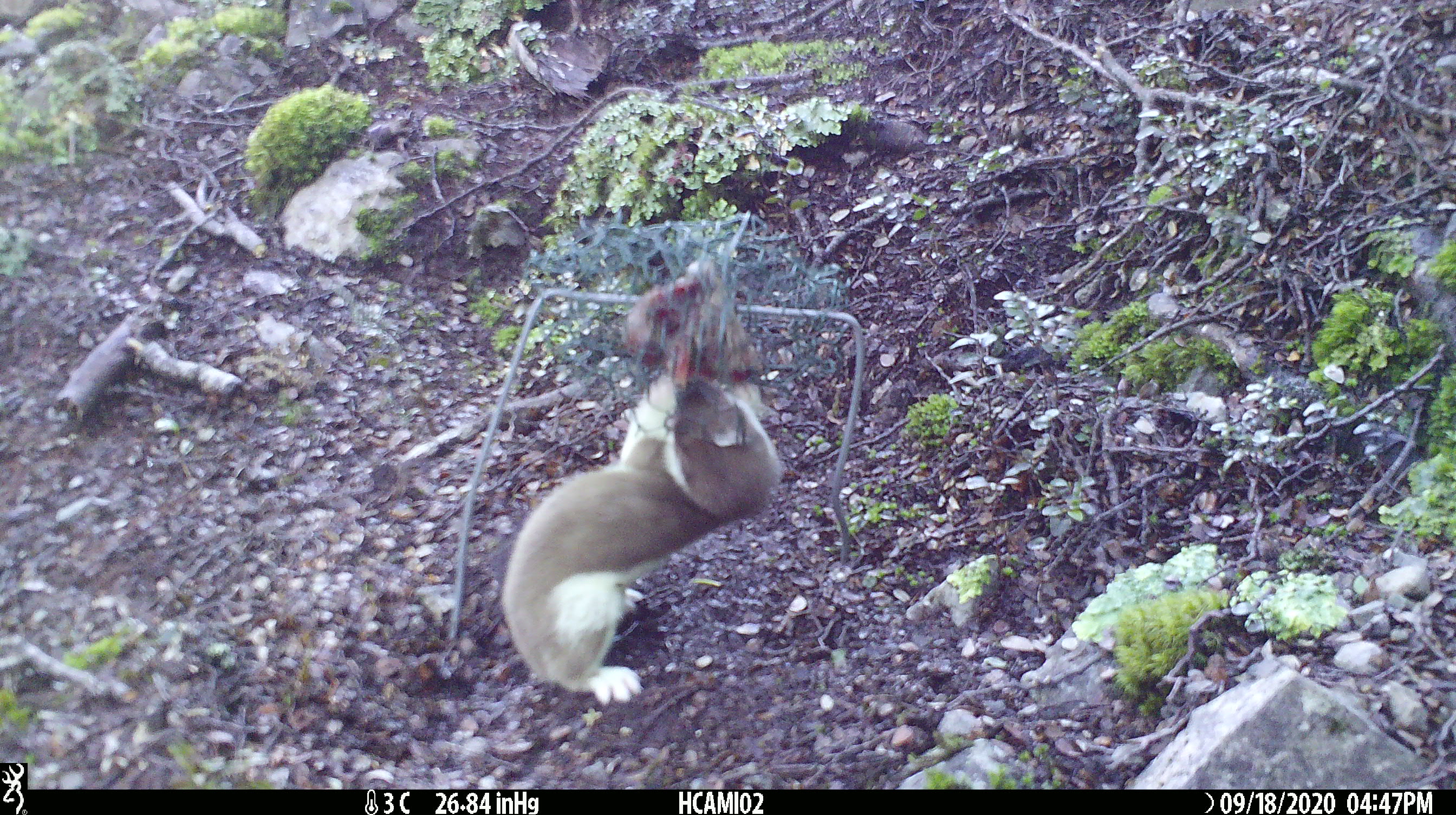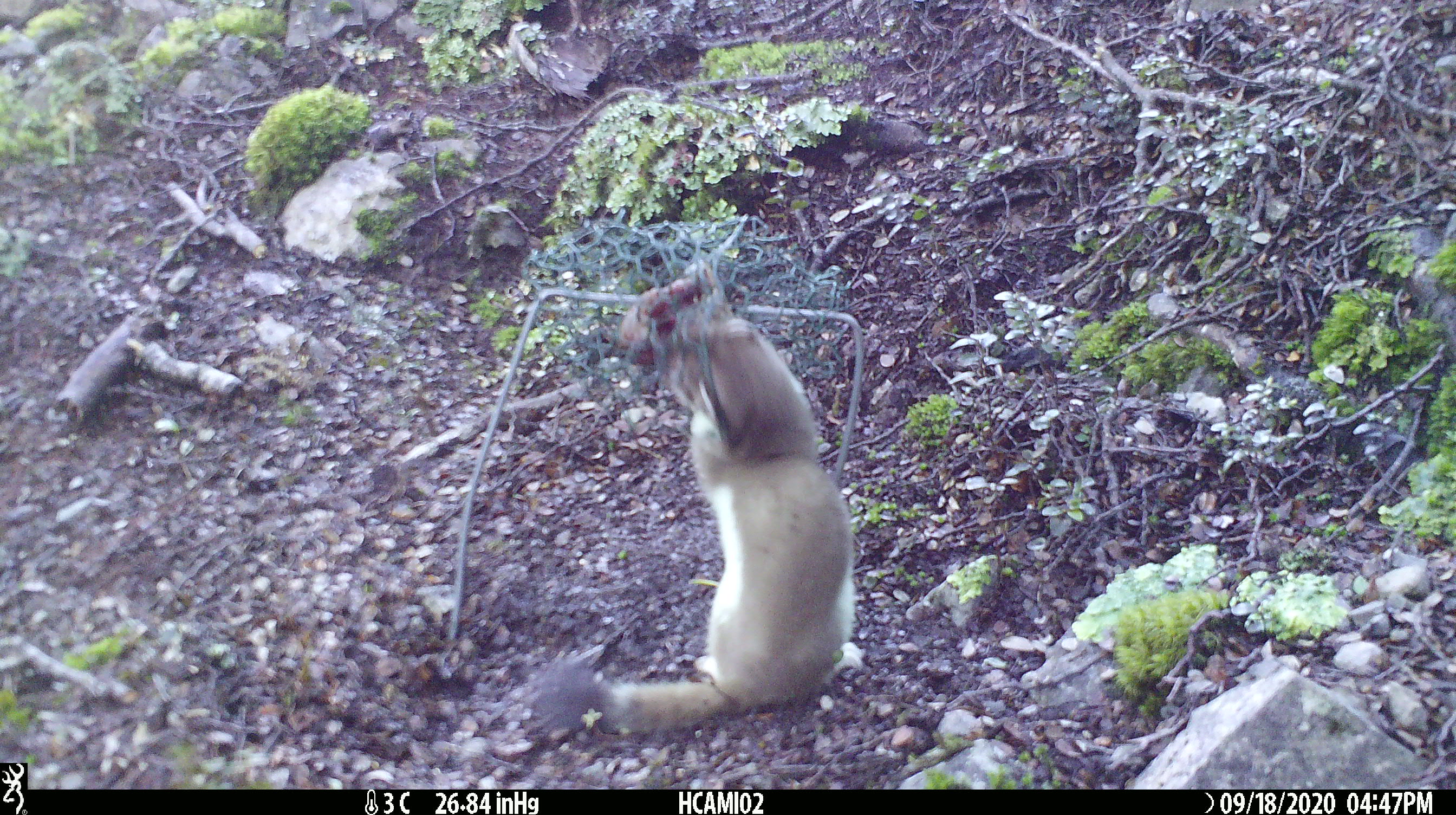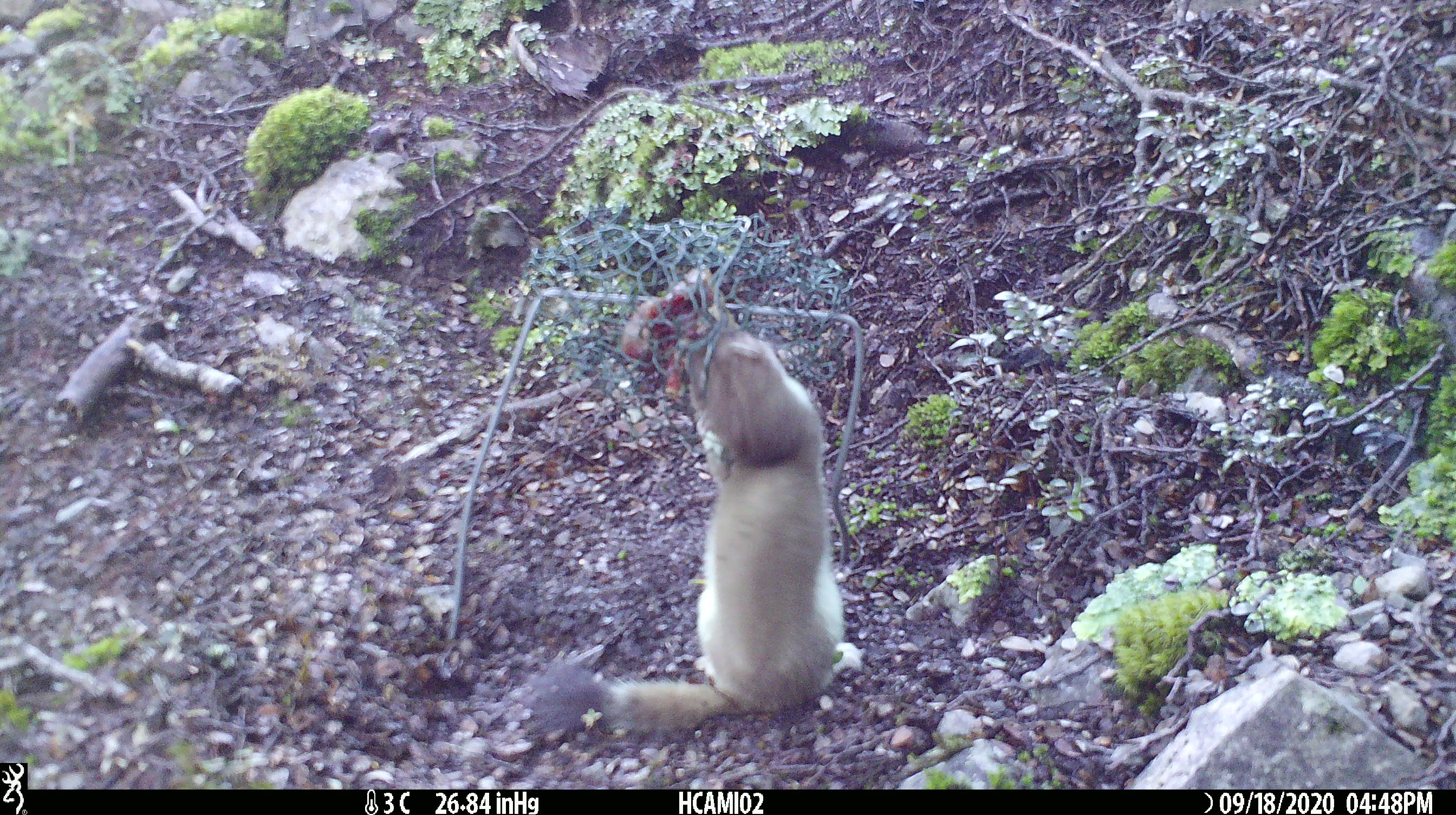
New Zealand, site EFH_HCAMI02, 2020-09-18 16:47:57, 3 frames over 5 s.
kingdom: Animalia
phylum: Chordata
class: Mammalia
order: Carnivora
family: Mustelidae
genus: Mustela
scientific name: Mustela erminea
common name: stoat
Stoat (Mustela erminea).